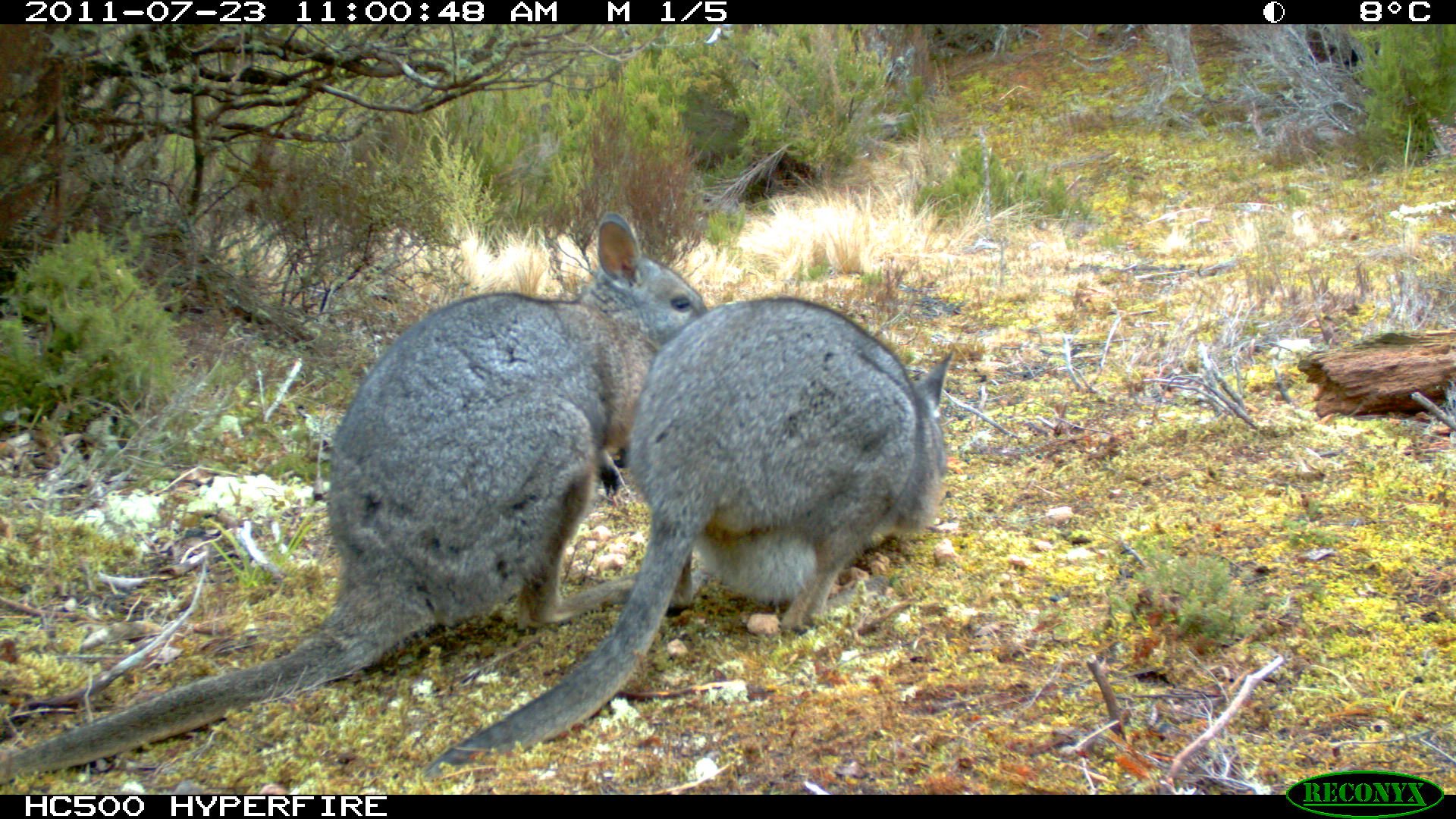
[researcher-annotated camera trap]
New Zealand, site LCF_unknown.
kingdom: Animalia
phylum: Chordata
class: Mammalia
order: Diprotodontia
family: Macropodidae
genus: Notamacropus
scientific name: Notamacropus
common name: wallaby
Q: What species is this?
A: Wallaby (Notamacropus).